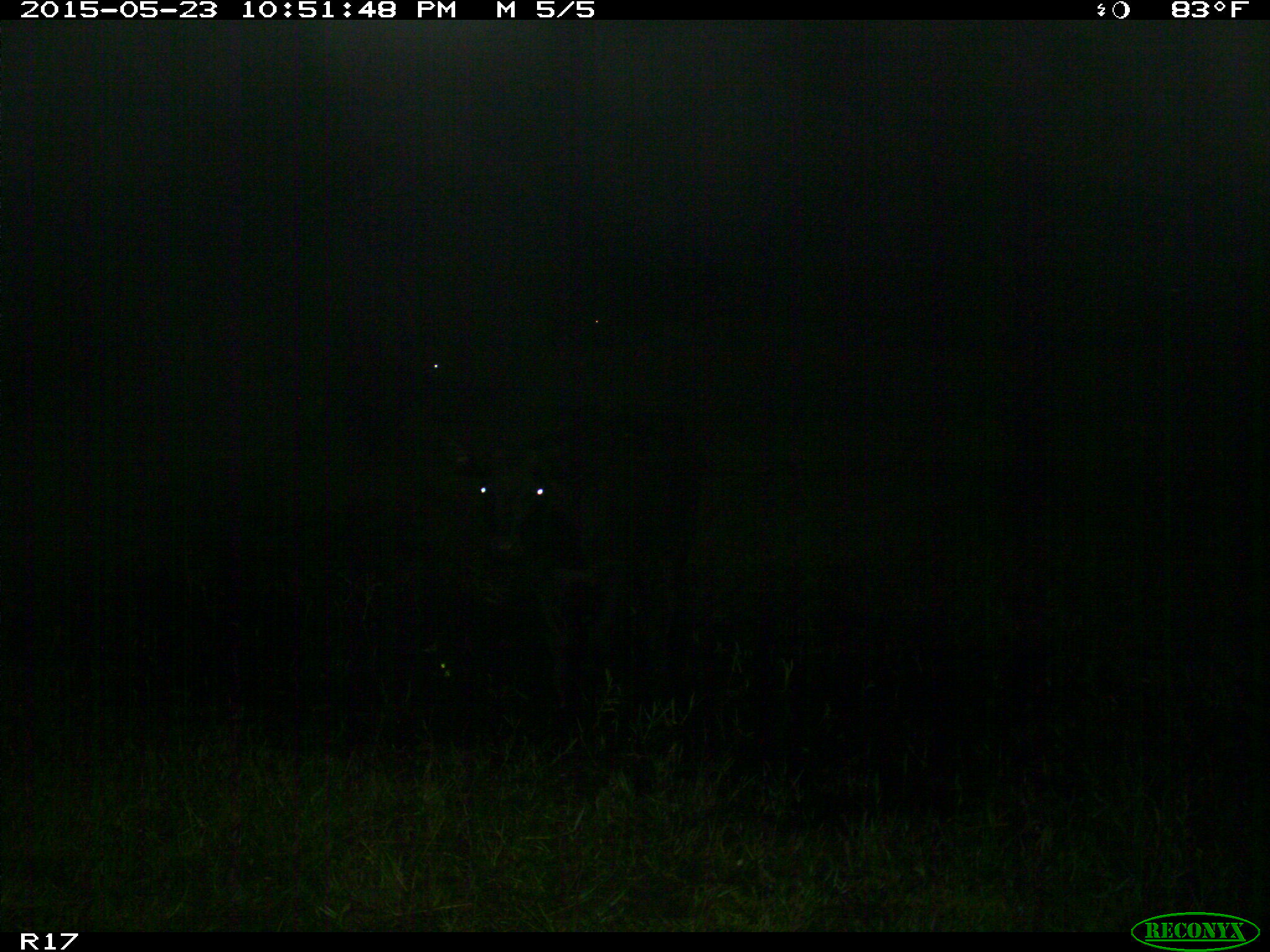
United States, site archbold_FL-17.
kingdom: Animalia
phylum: Chordata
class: Mammalia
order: Artiodactyla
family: Bovidae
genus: Bos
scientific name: Bos taurus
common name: domestic cow